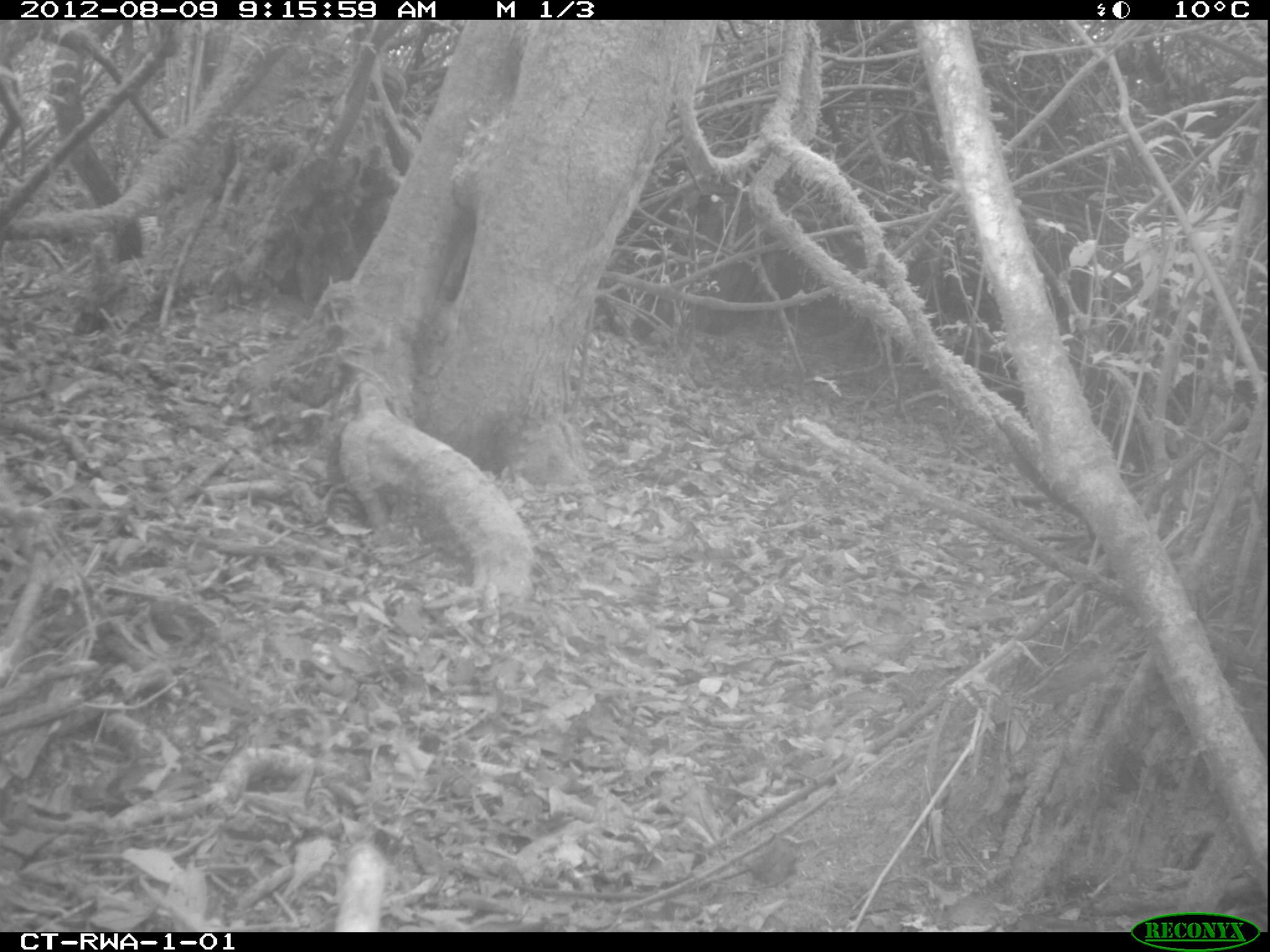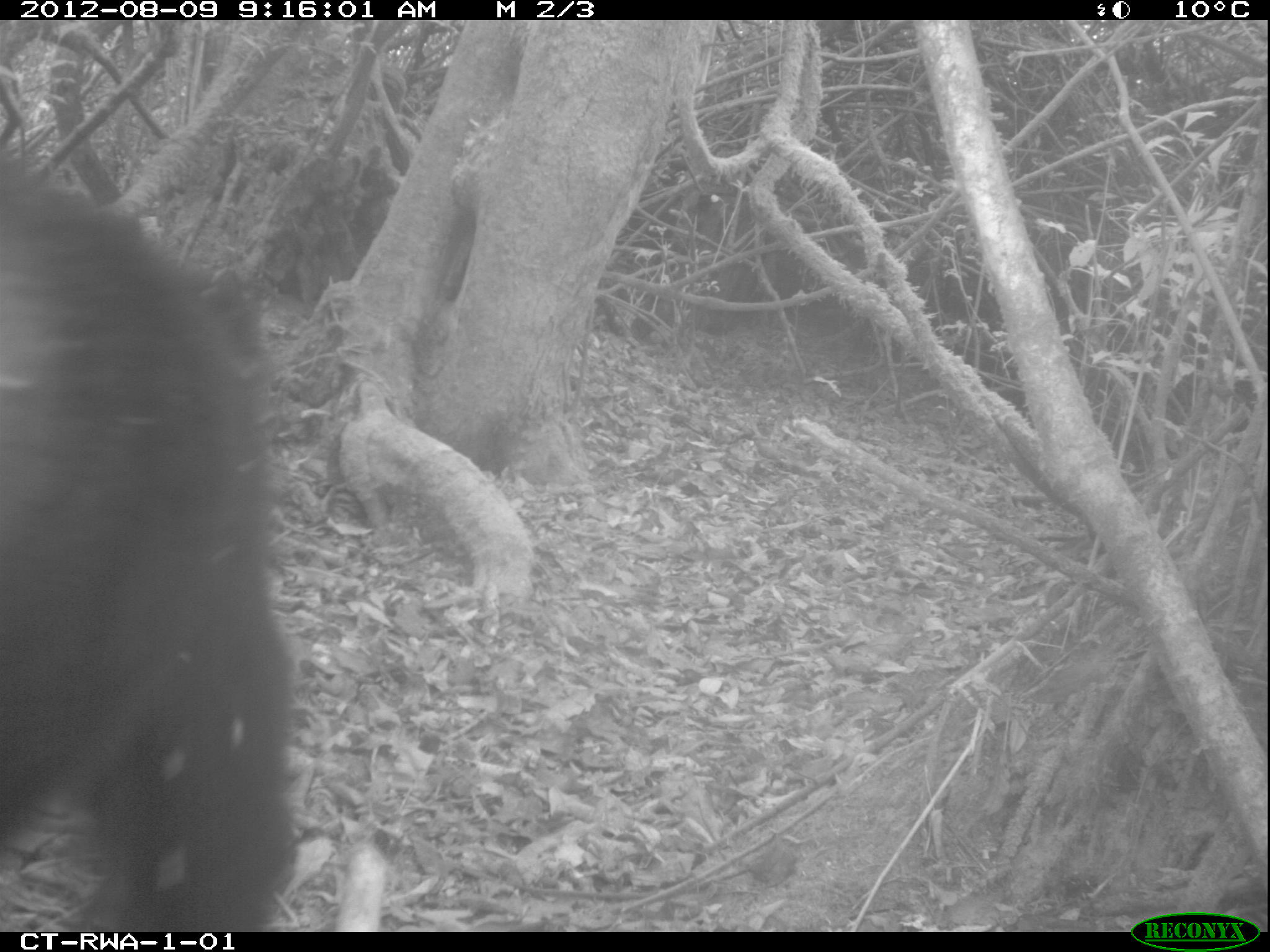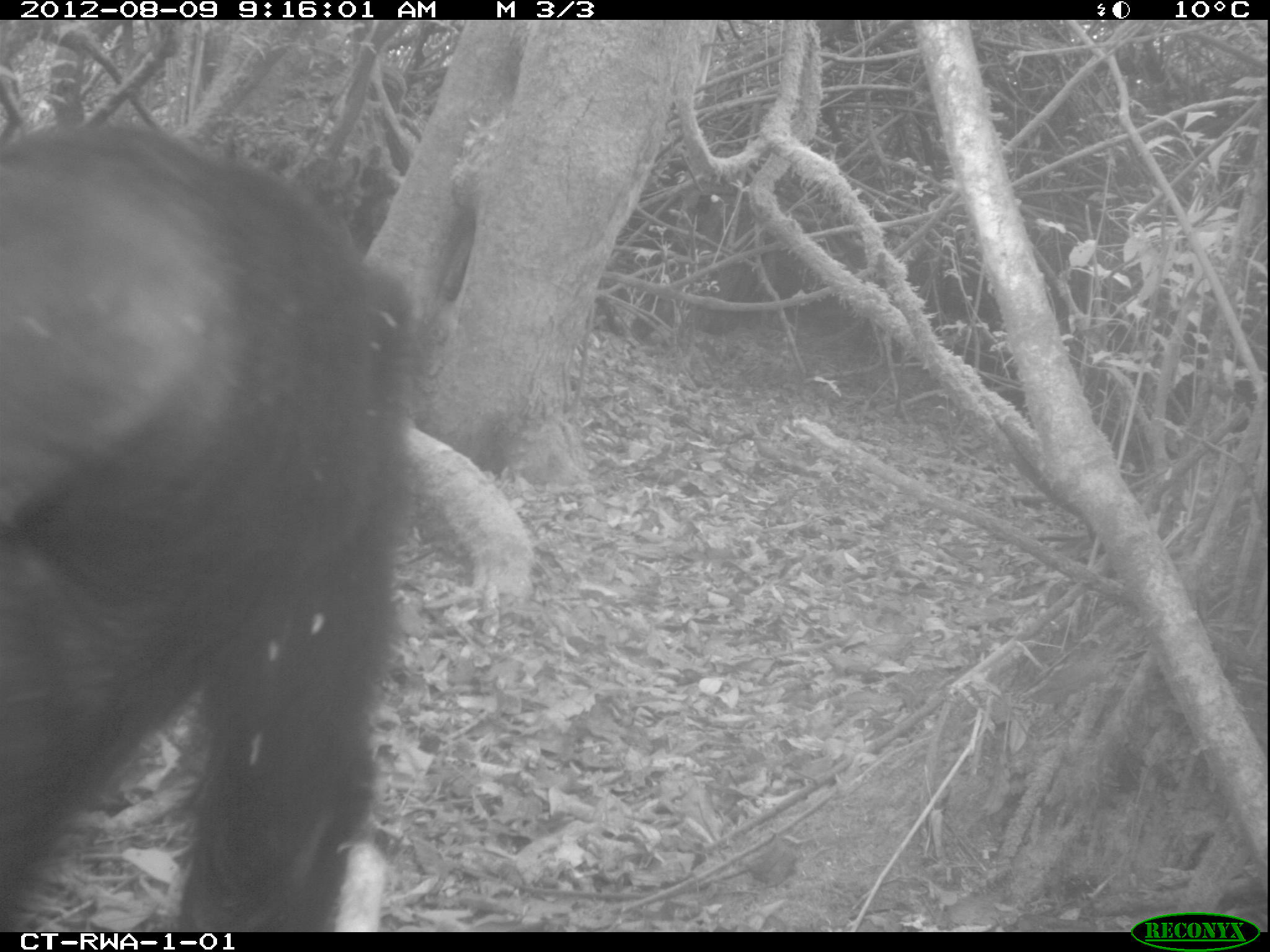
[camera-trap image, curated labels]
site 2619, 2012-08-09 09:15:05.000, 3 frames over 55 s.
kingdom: Animalia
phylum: Chordata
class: Mammalia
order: Primates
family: Hominidae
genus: Pan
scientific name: Pan troglodytes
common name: chimpanzee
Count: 4.